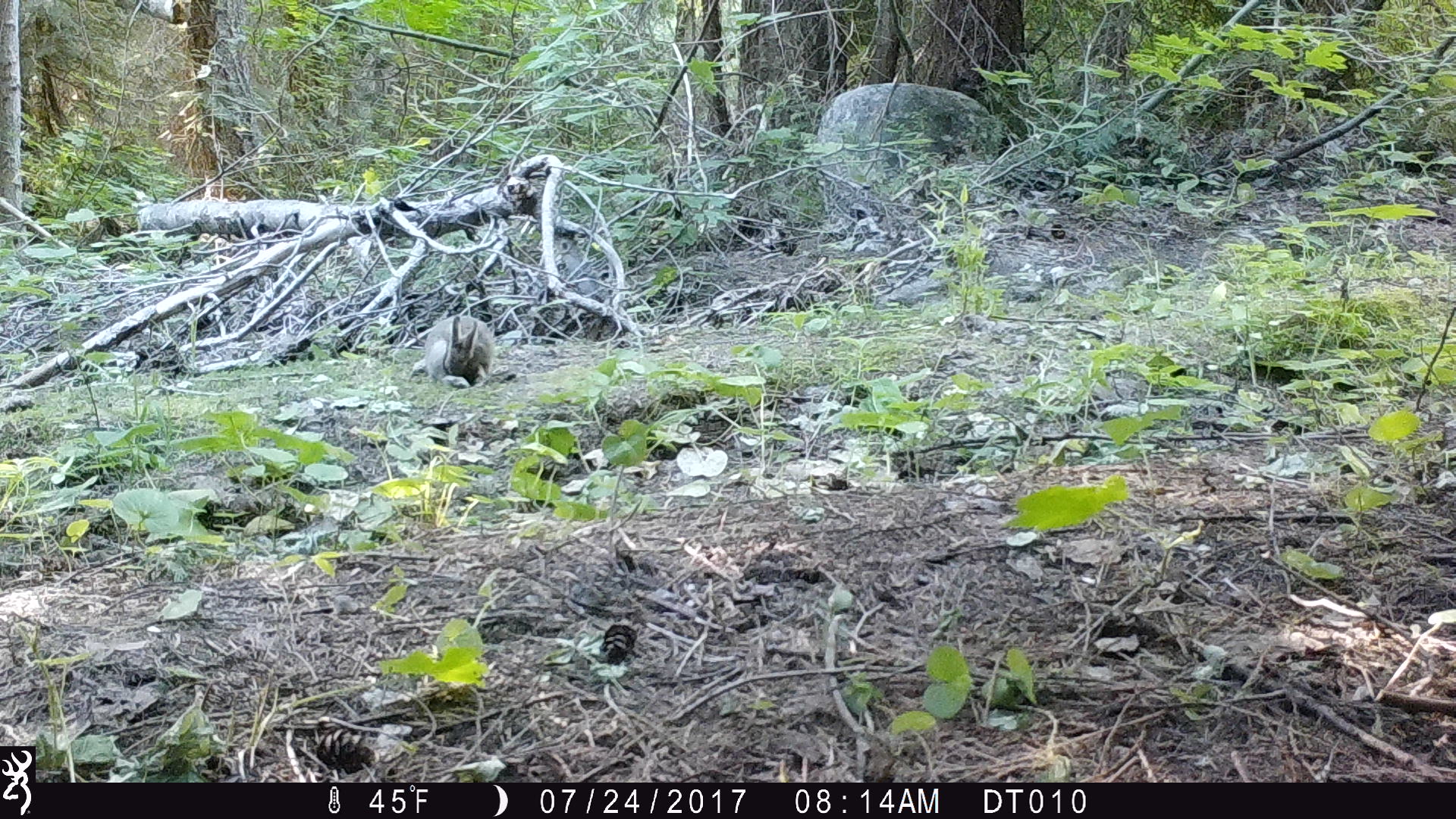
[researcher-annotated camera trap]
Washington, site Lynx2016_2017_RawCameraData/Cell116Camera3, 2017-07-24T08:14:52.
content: unidentified animal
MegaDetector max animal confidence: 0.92